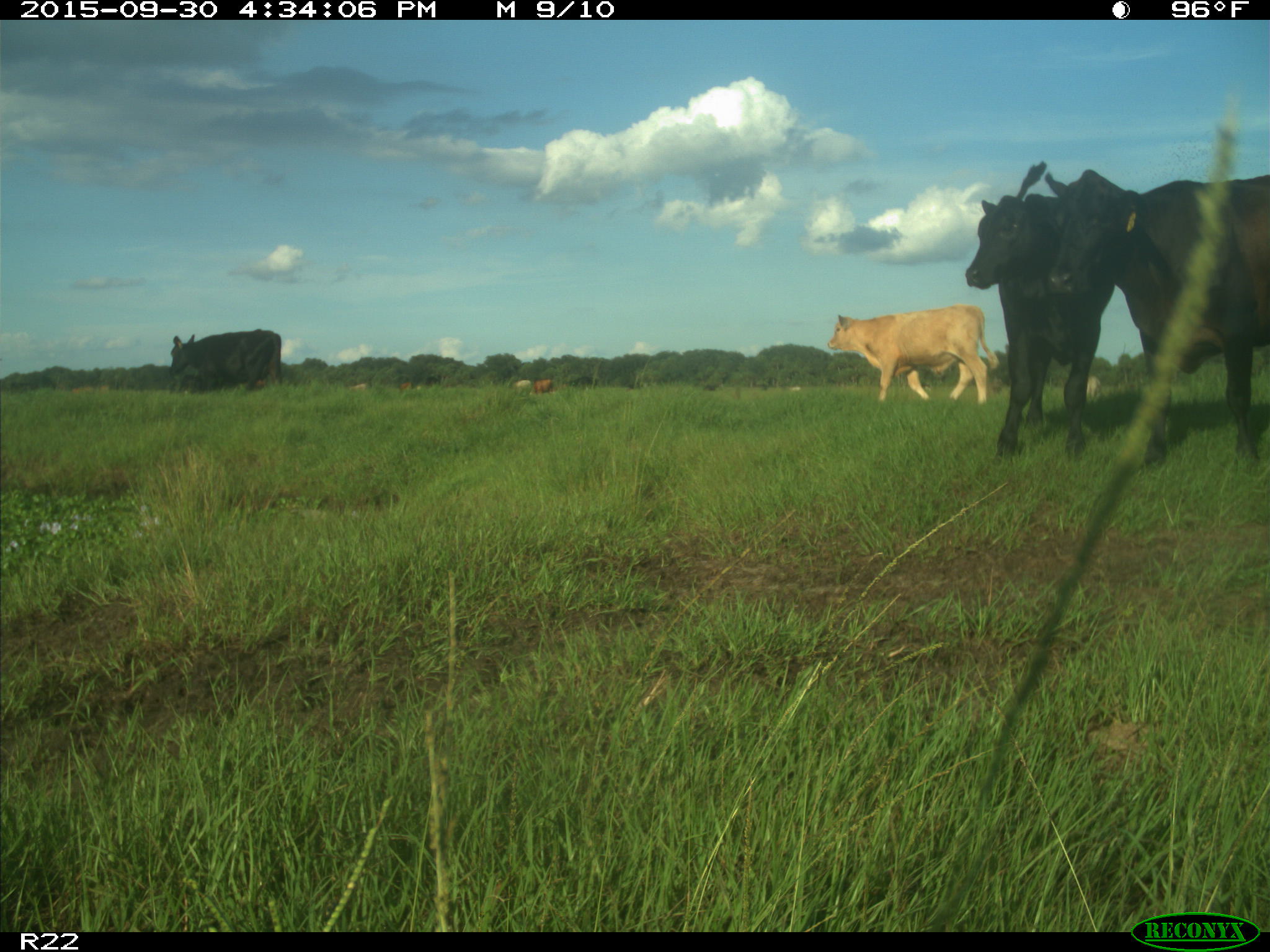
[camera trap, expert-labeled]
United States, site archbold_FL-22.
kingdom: Animalia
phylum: Chordata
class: Mammalia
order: Artiodactyla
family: Bovidae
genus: Bos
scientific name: Bos taurus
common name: domestic cow